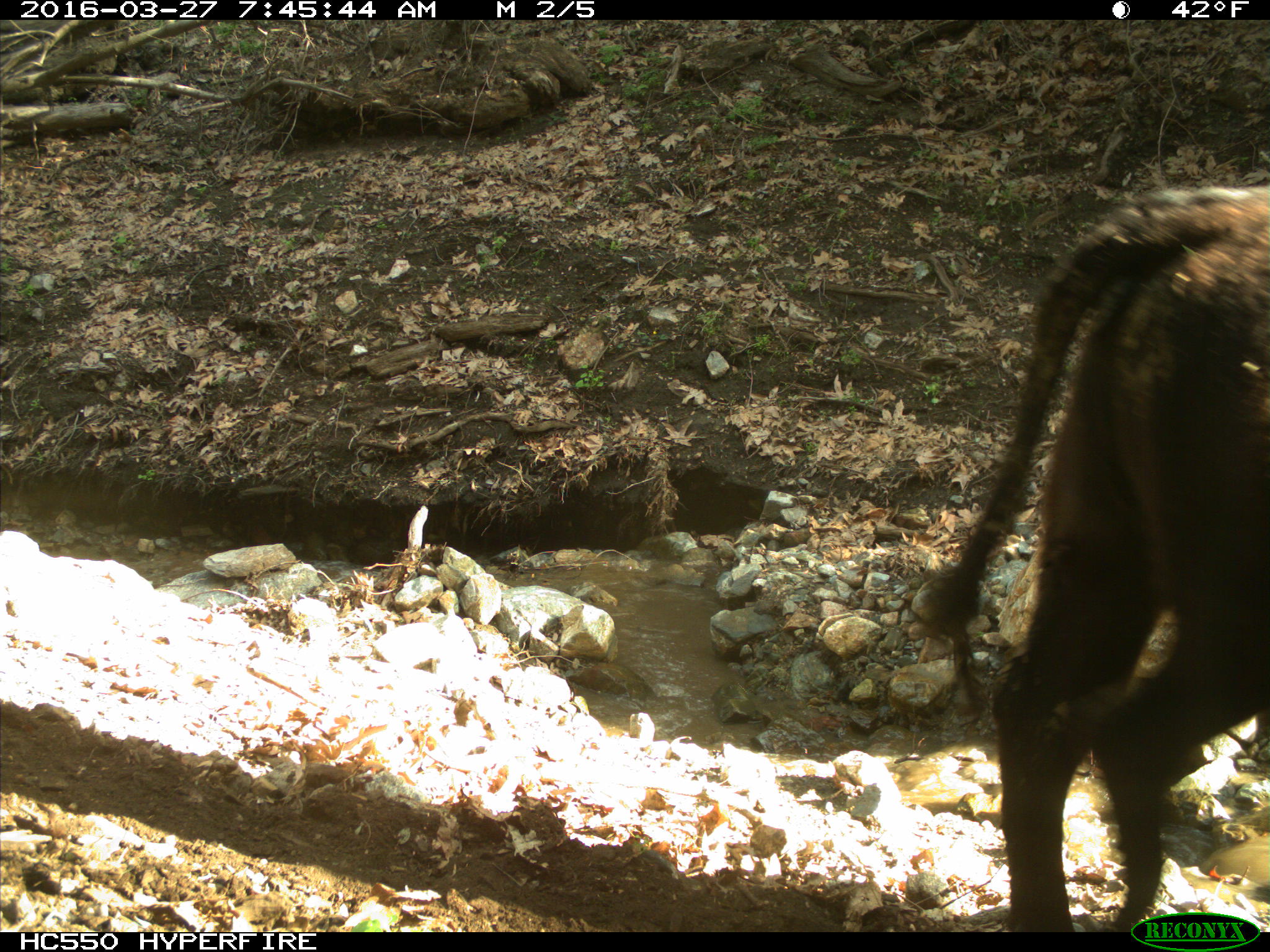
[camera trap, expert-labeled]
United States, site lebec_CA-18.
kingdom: Animalia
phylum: Chordata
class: Mammalia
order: Artiodactyla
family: Bovidae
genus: Bos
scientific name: Bos taurus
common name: domestic cow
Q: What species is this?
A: Bos taurus (domestic cow).